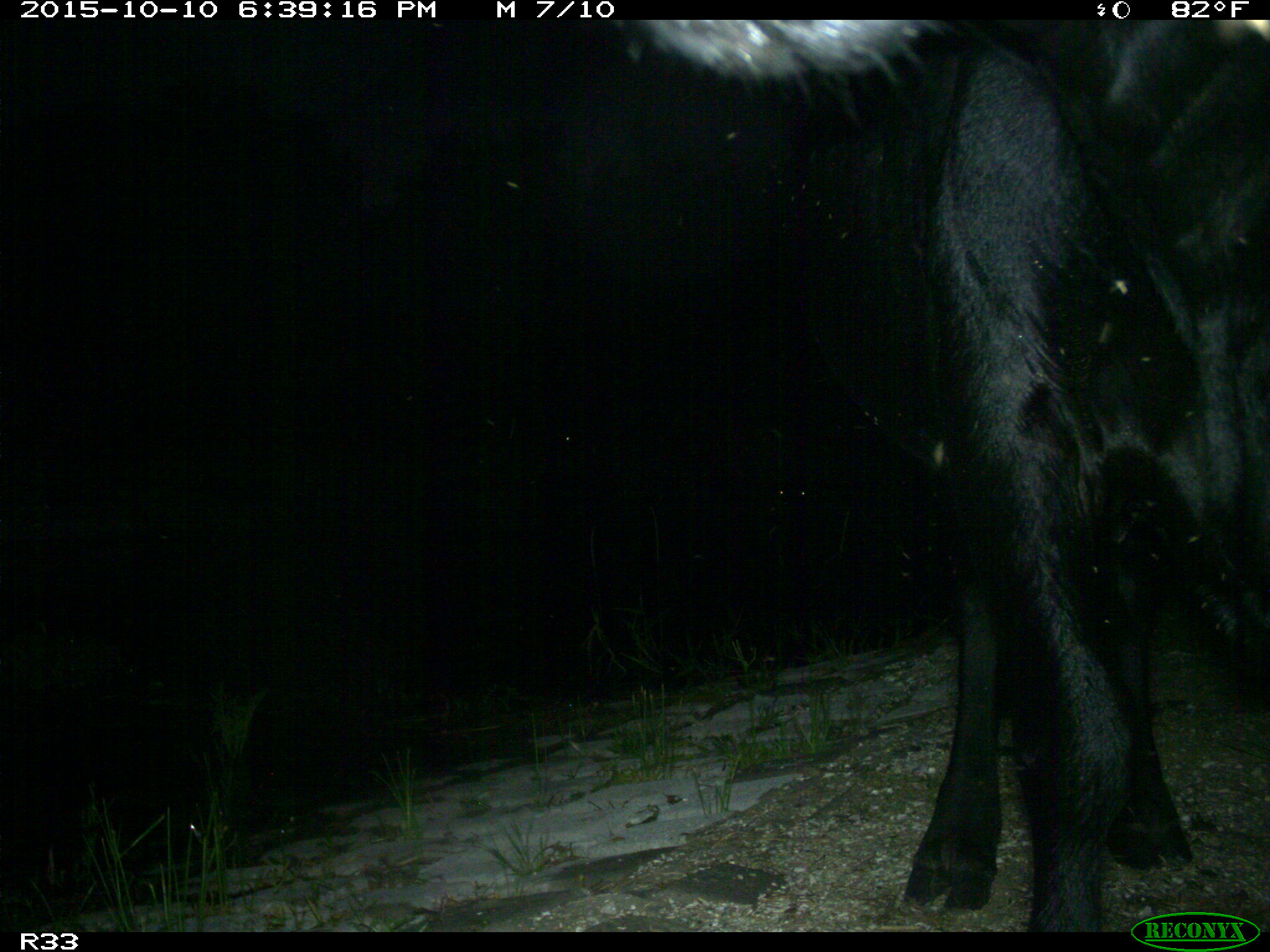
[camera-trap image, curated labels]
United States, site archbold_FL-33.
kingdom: Animalia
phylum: Chordata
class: Mammalia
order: Artiodactyla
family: Bovidae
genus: Bos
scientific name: Bos taurus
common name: domestic cow